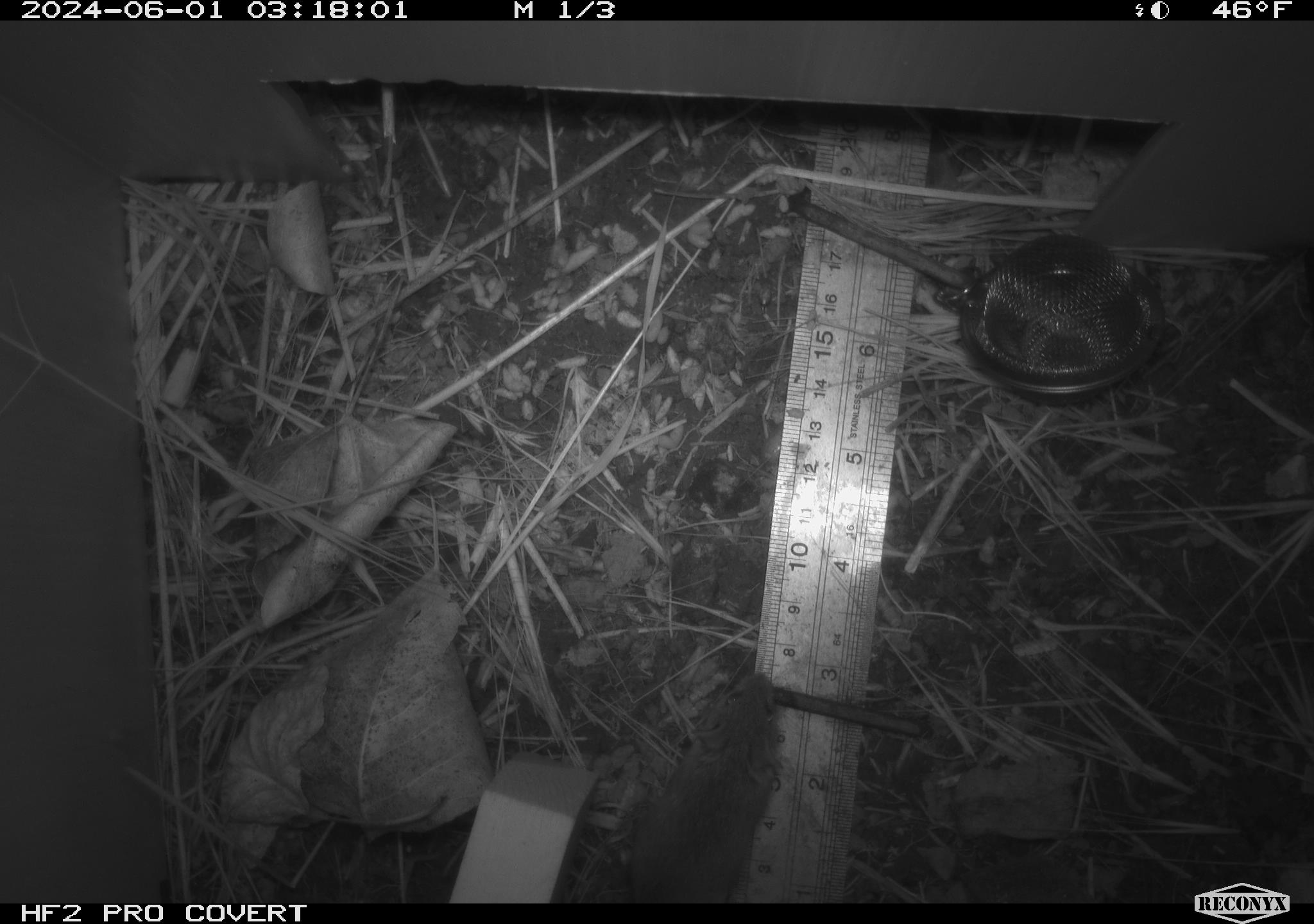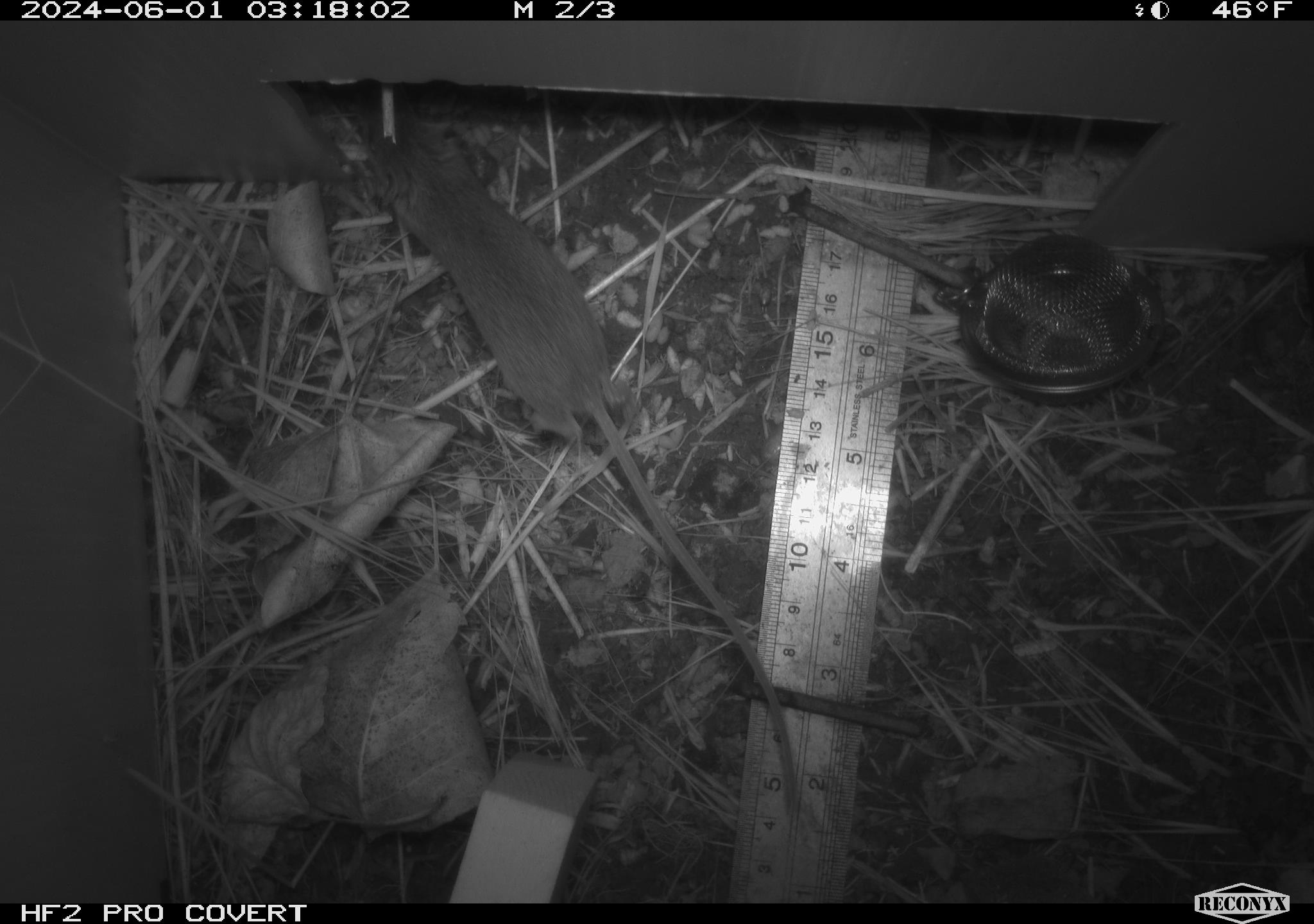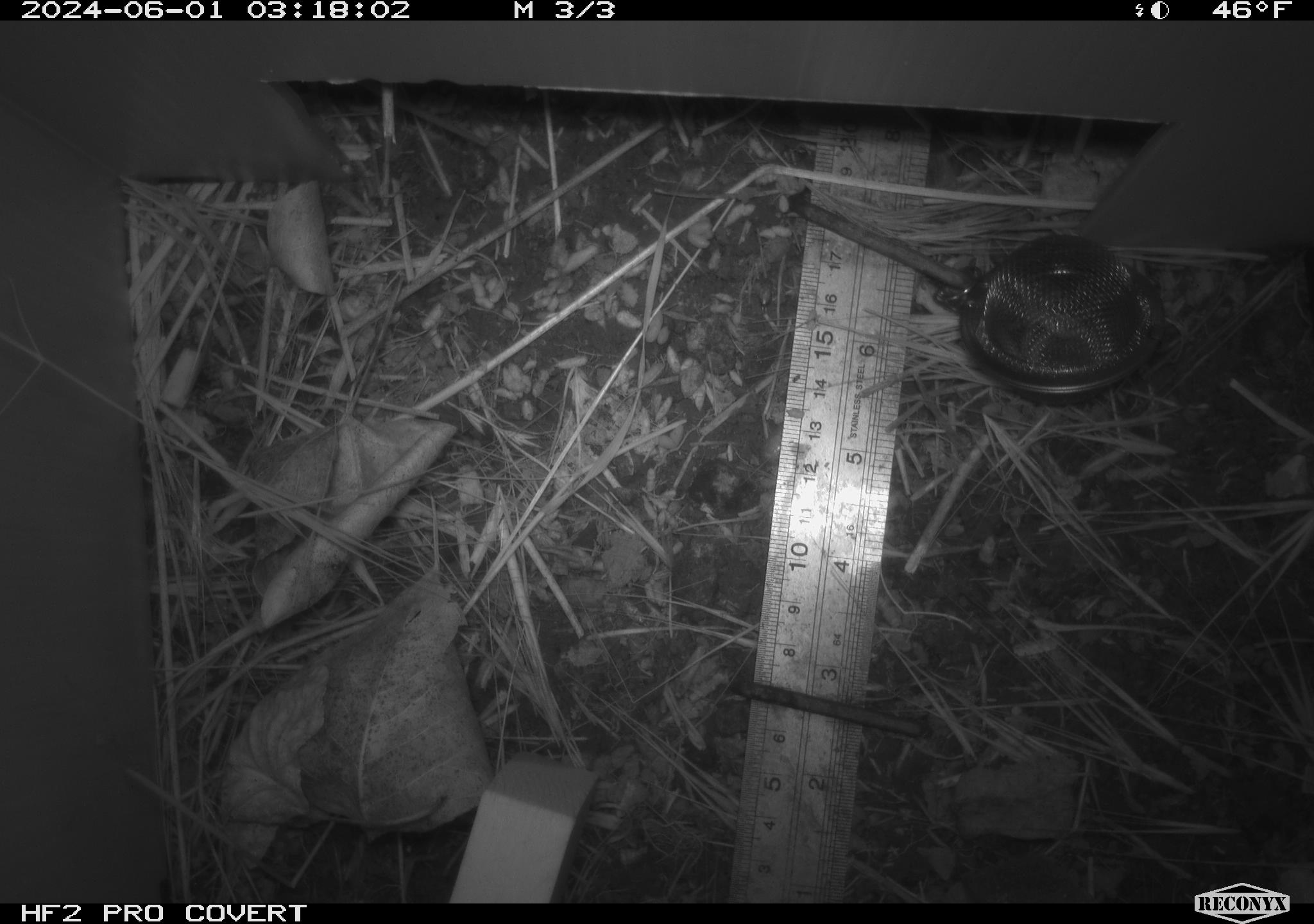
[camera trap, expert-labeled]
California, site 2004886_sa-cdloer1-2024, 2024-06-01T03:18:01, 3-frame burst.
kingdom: Animalia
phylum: Chordata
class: Mammalia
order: Rodentia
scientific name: Rodentia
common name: mouse species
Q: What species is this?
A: Mouse species (Rodentia).